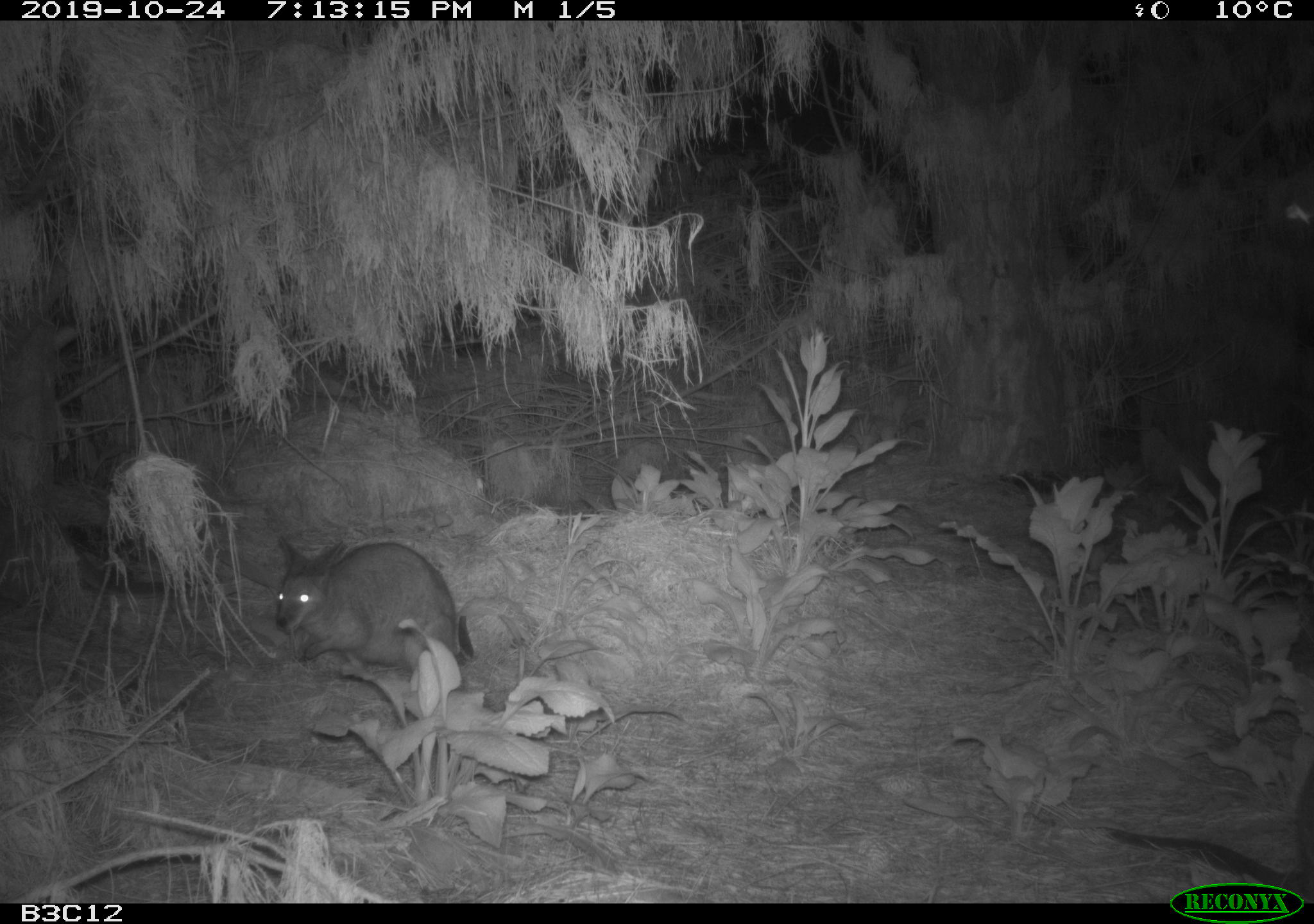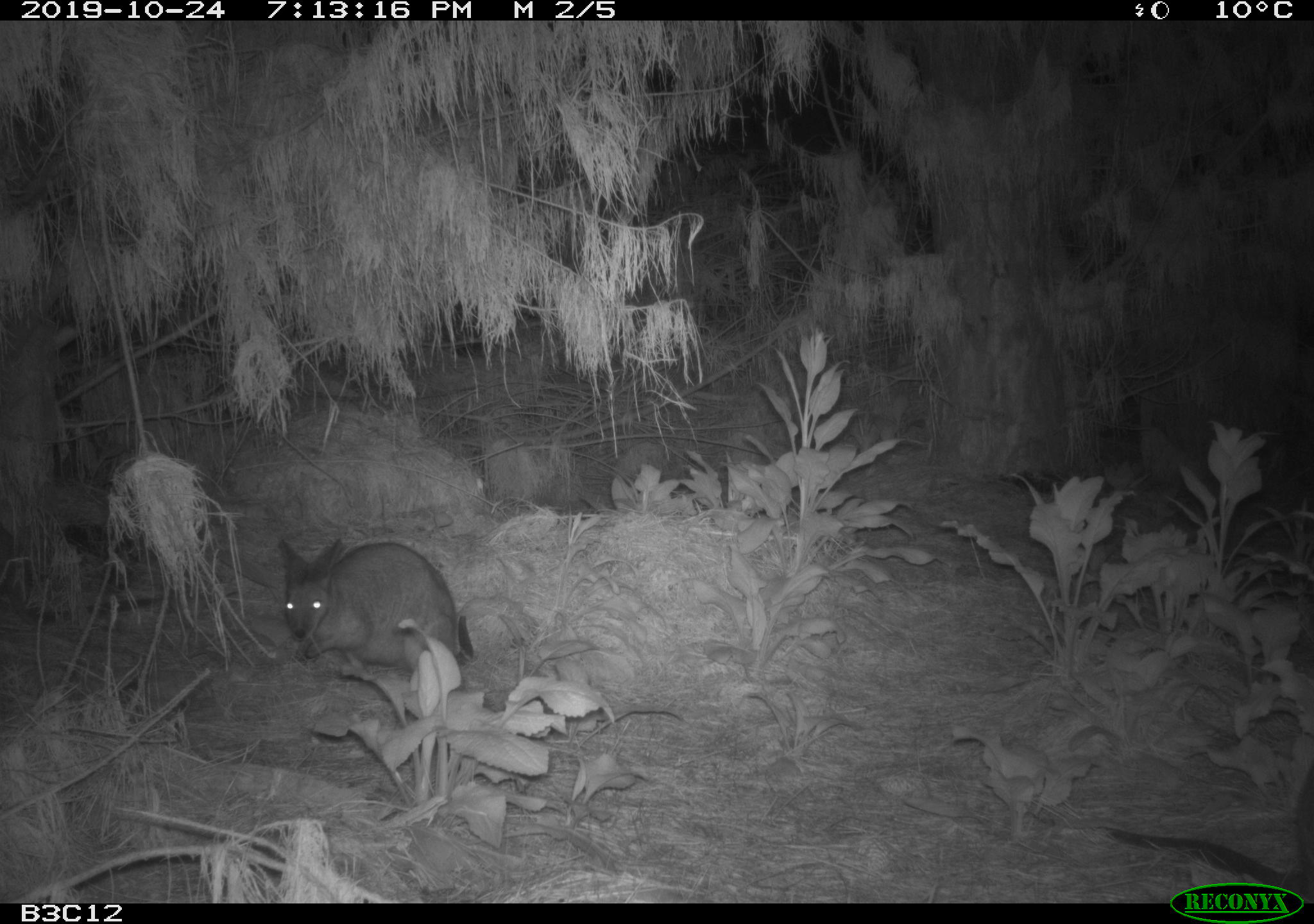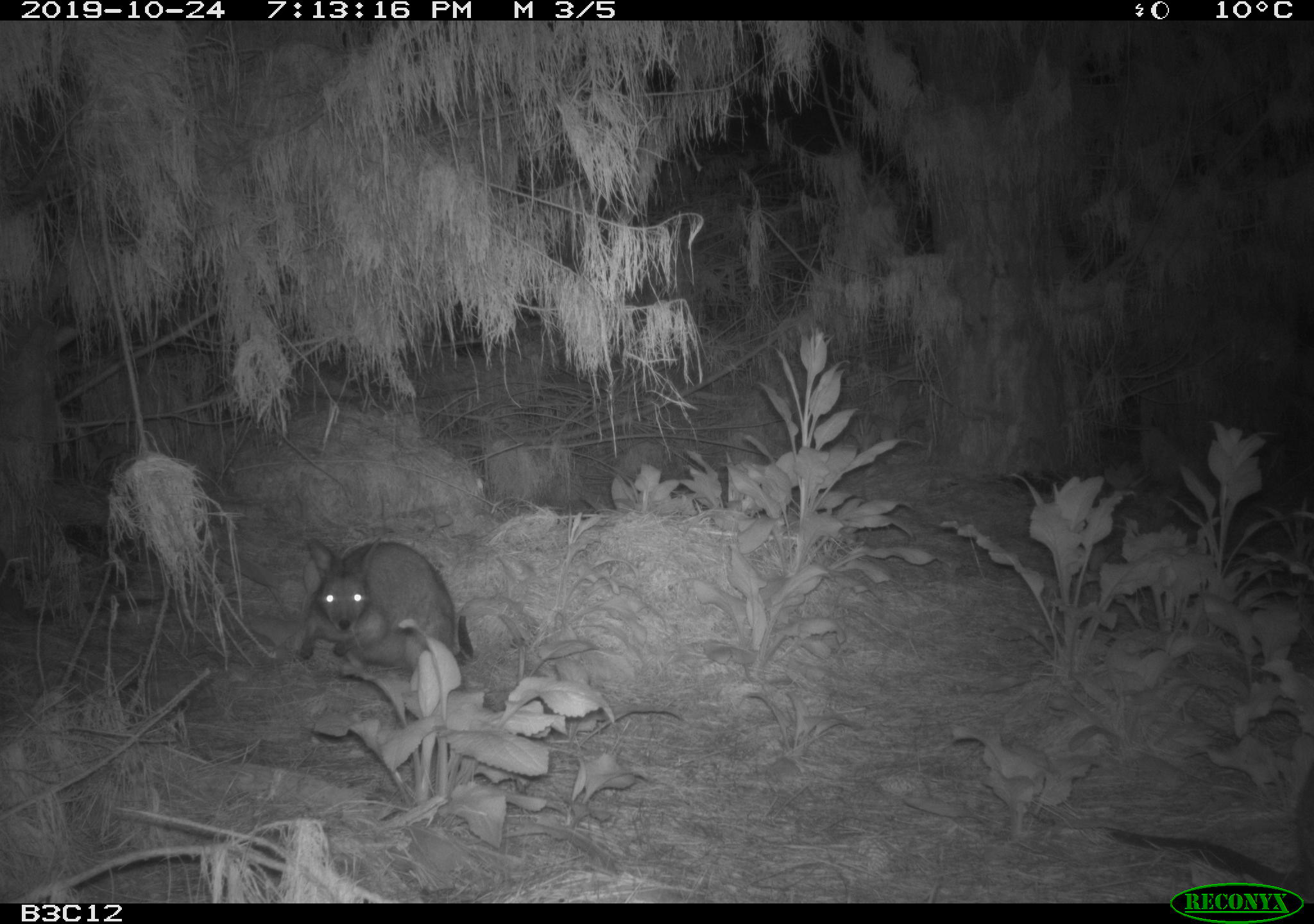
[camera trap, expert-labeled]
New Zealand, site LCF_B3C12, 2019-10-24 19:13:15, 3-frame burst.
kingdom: Animalia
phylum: Chordata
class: Mammalia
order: Diprotodontia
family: Macropodidae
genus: Notamacropus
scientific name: Notamacropus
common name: wallaby